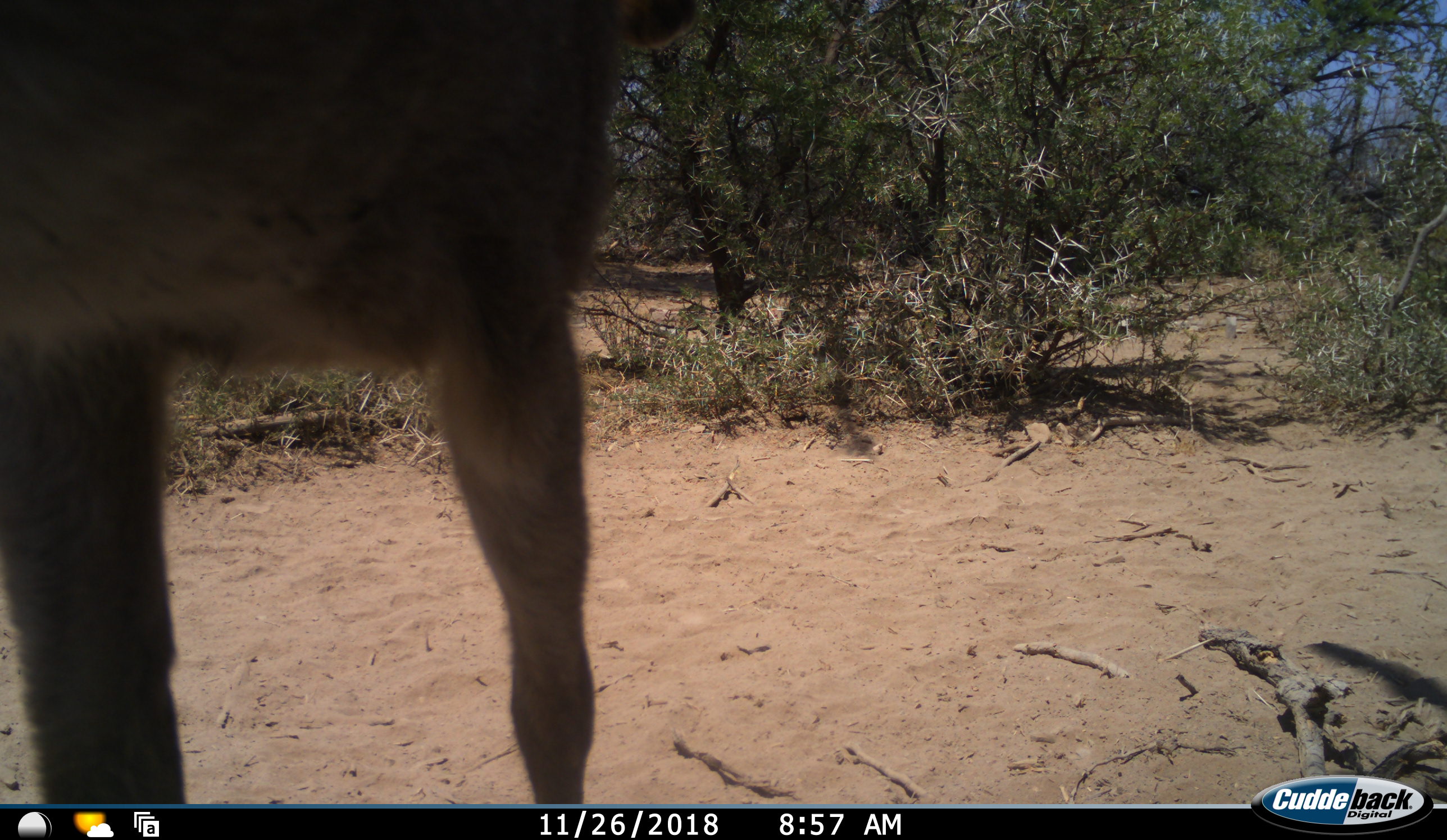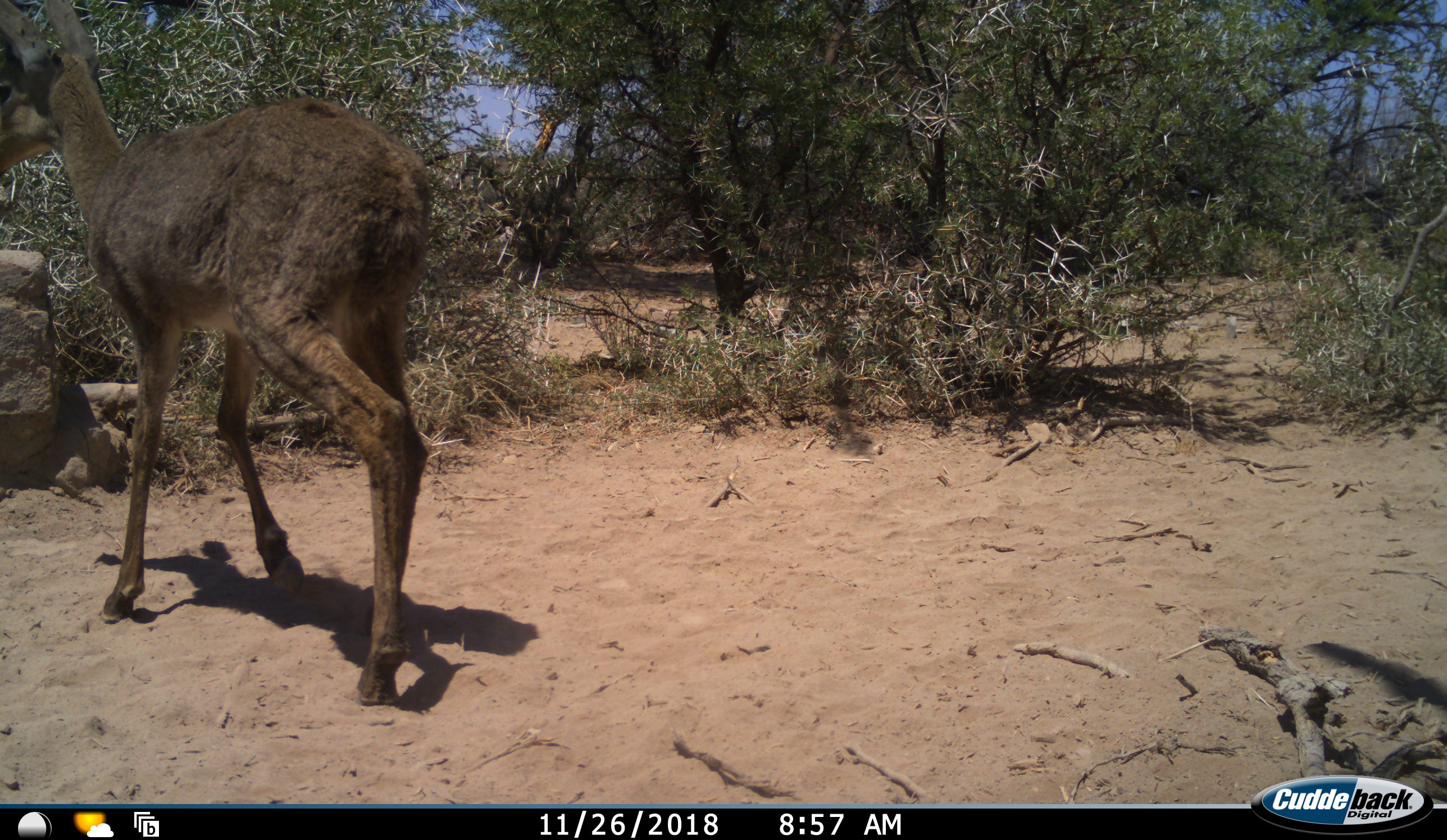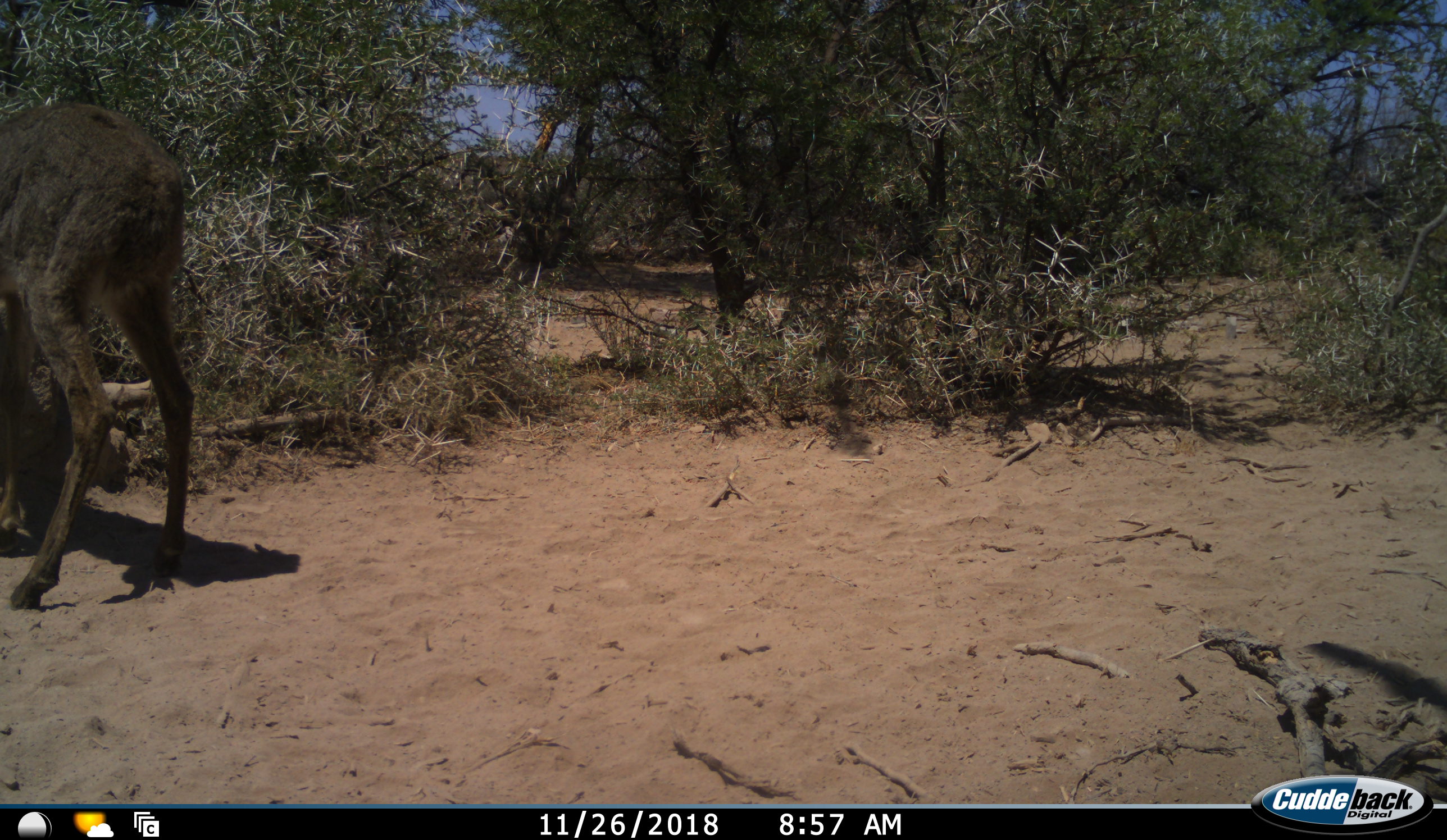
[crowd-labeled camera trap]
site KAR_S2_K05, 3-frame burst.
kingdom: Animalia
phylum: Chordata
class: Mammalia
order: Artiodactyla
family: Bovidae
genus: Pelea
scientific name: Pelea capreolus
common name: grey rhebok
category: rhebokgrey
Rhebokgrey (grey rhebok) (Pelea capreolus), count 1. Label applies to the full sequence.